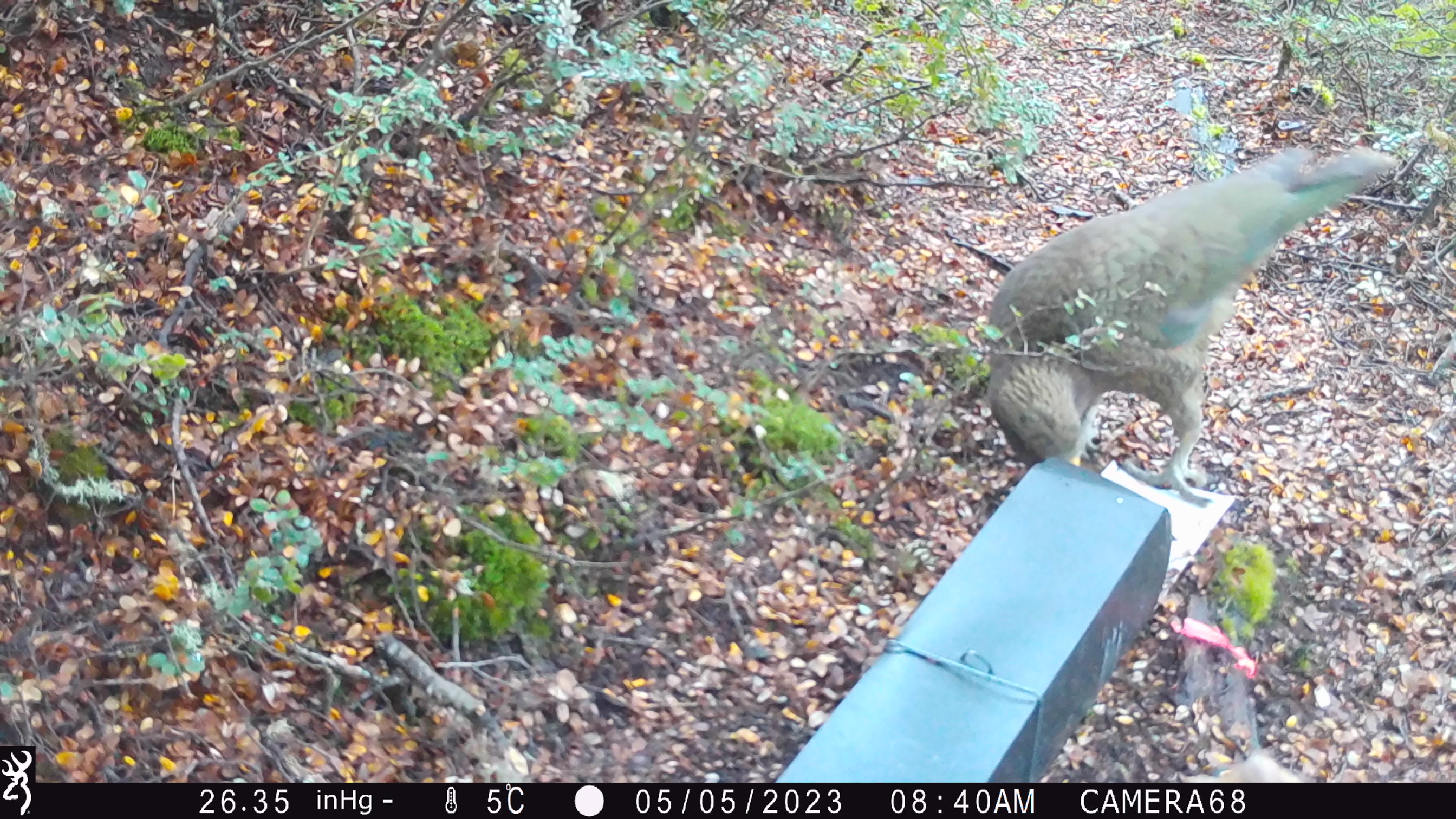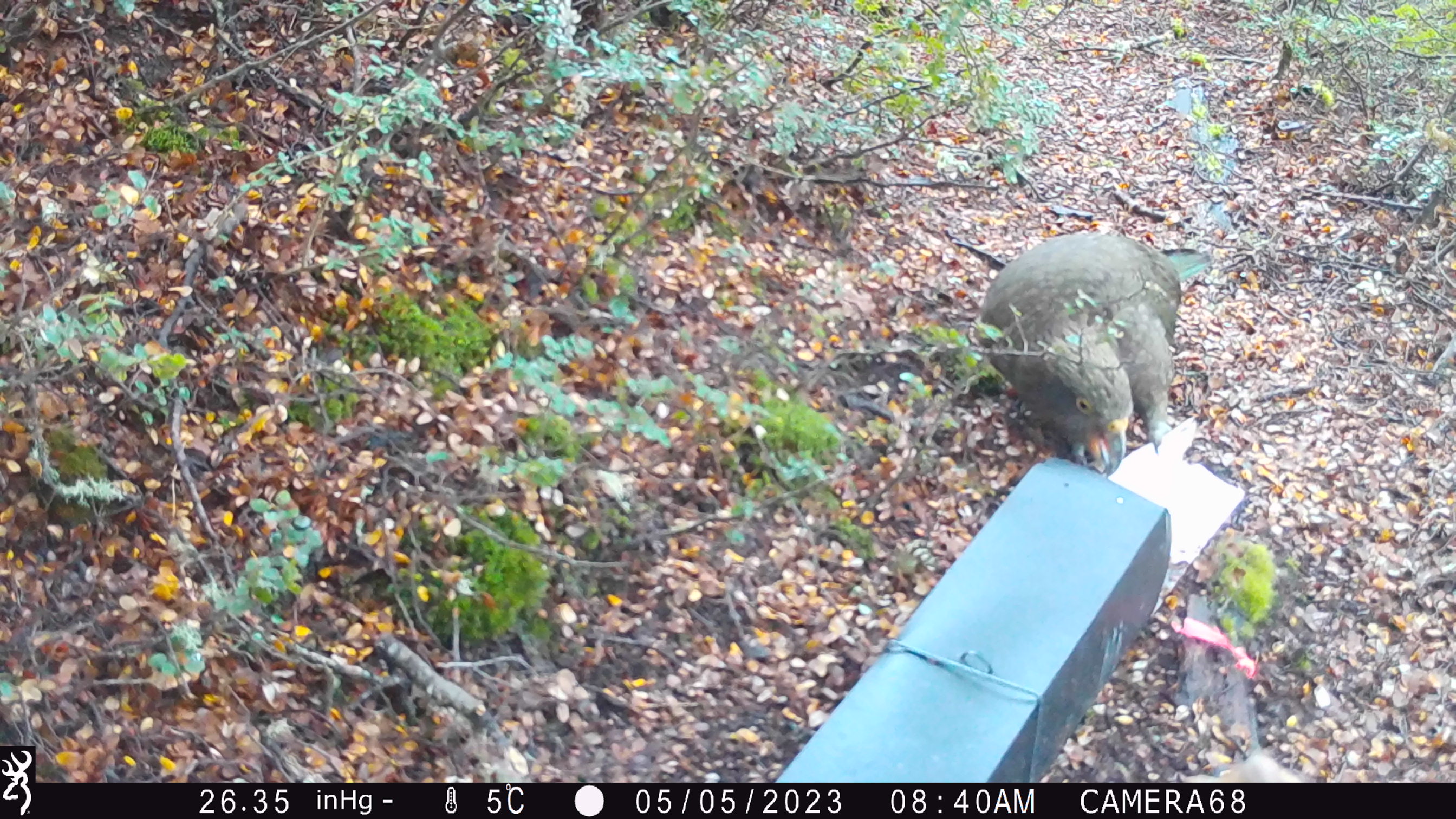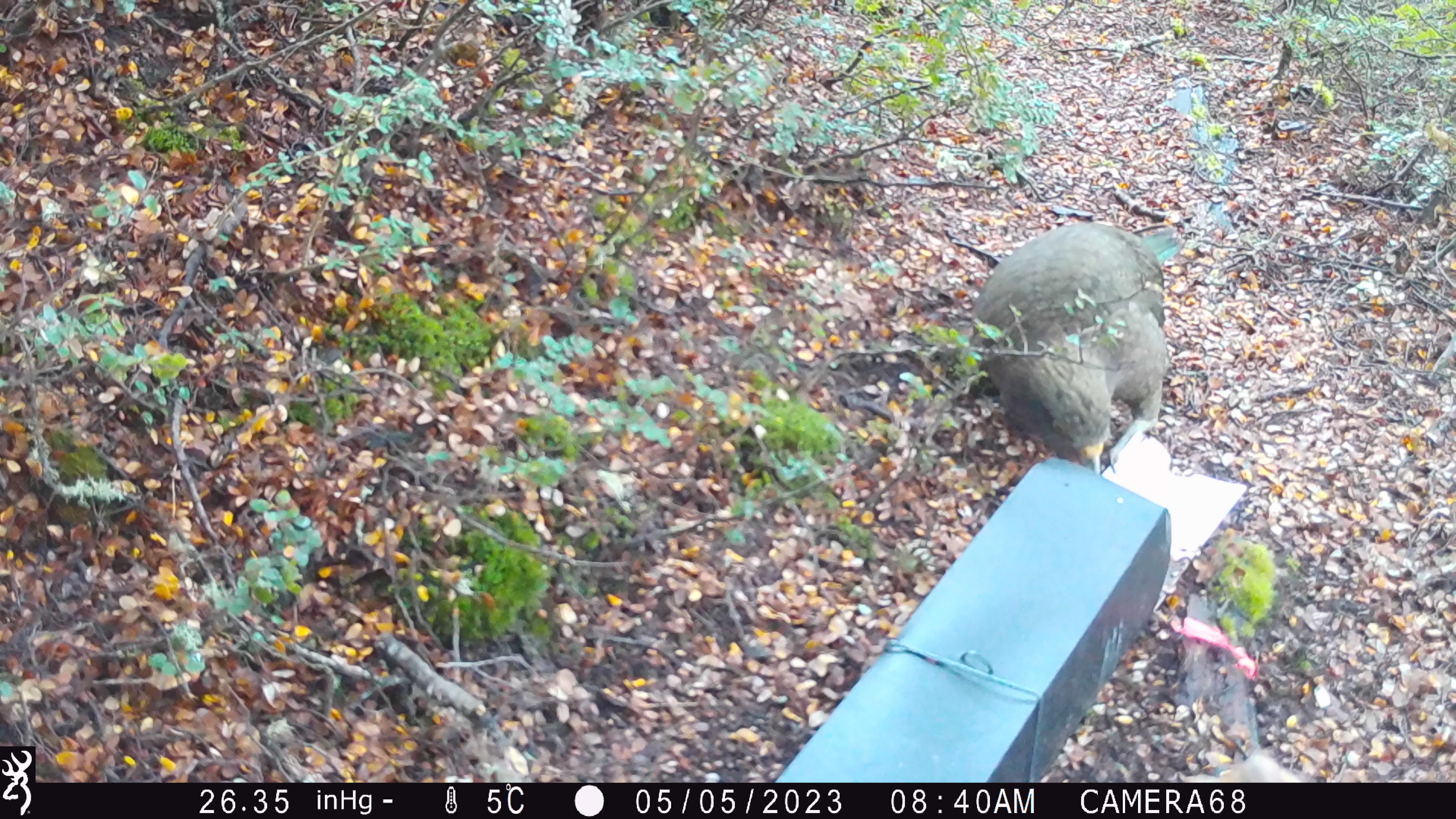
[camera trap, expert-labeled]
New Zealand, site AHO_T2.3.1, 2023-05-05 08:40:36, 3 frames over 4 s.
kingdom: Animalia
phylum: Chordata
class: Aves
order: Psittaciformes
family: Strigopidae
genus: Nestor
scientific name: Nestor notabilis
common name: kea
Kea (Nestor notabilis).